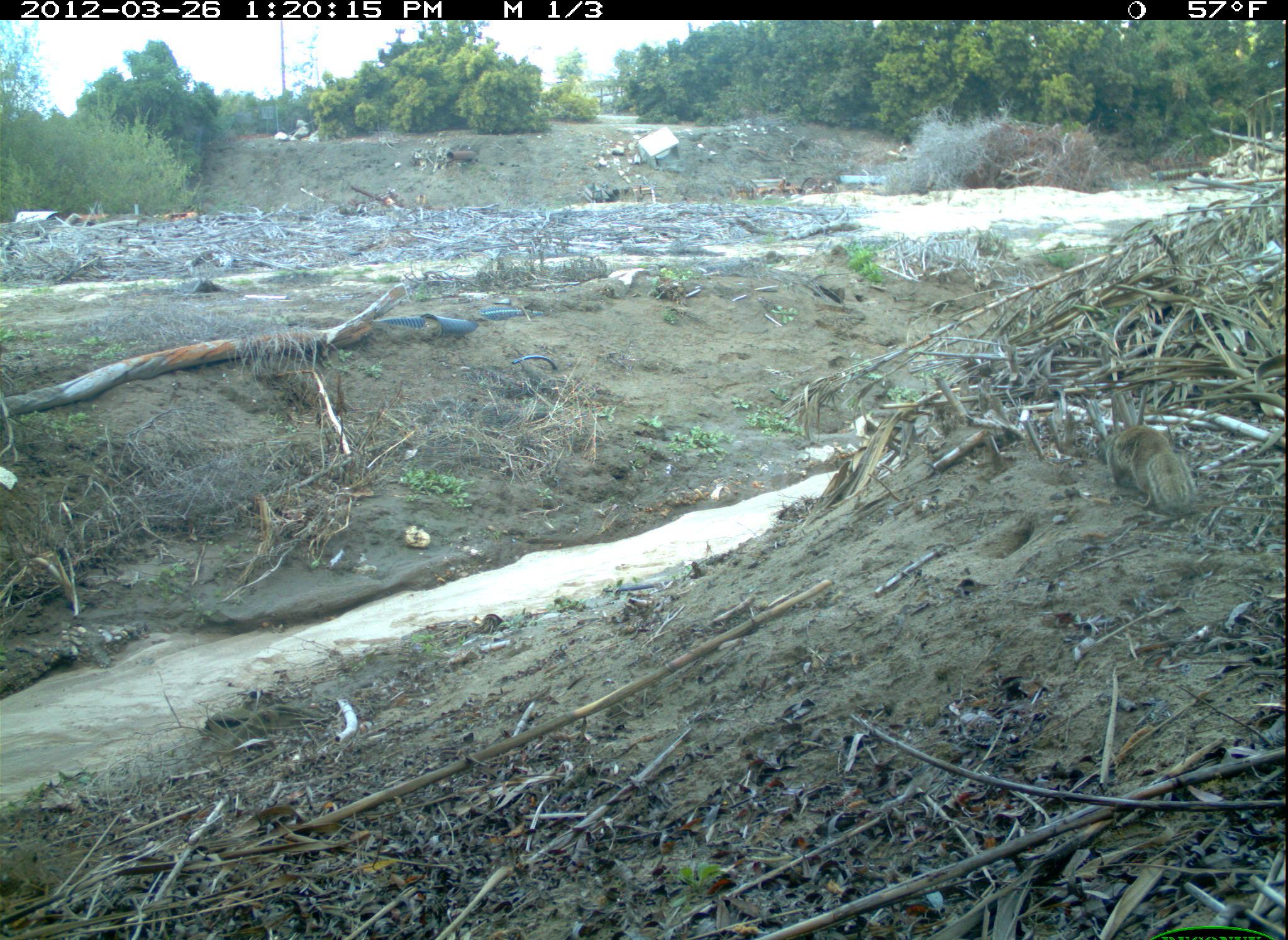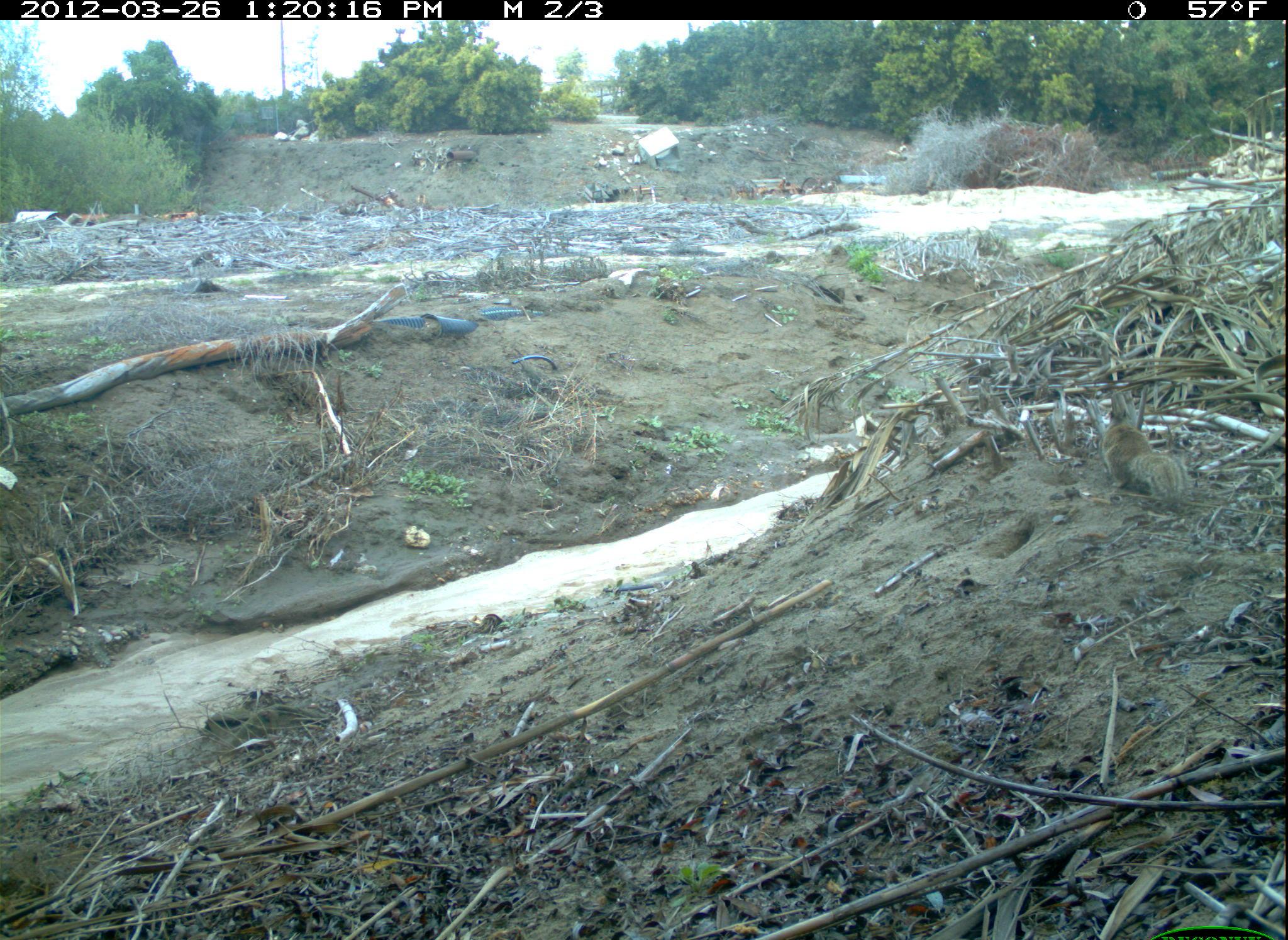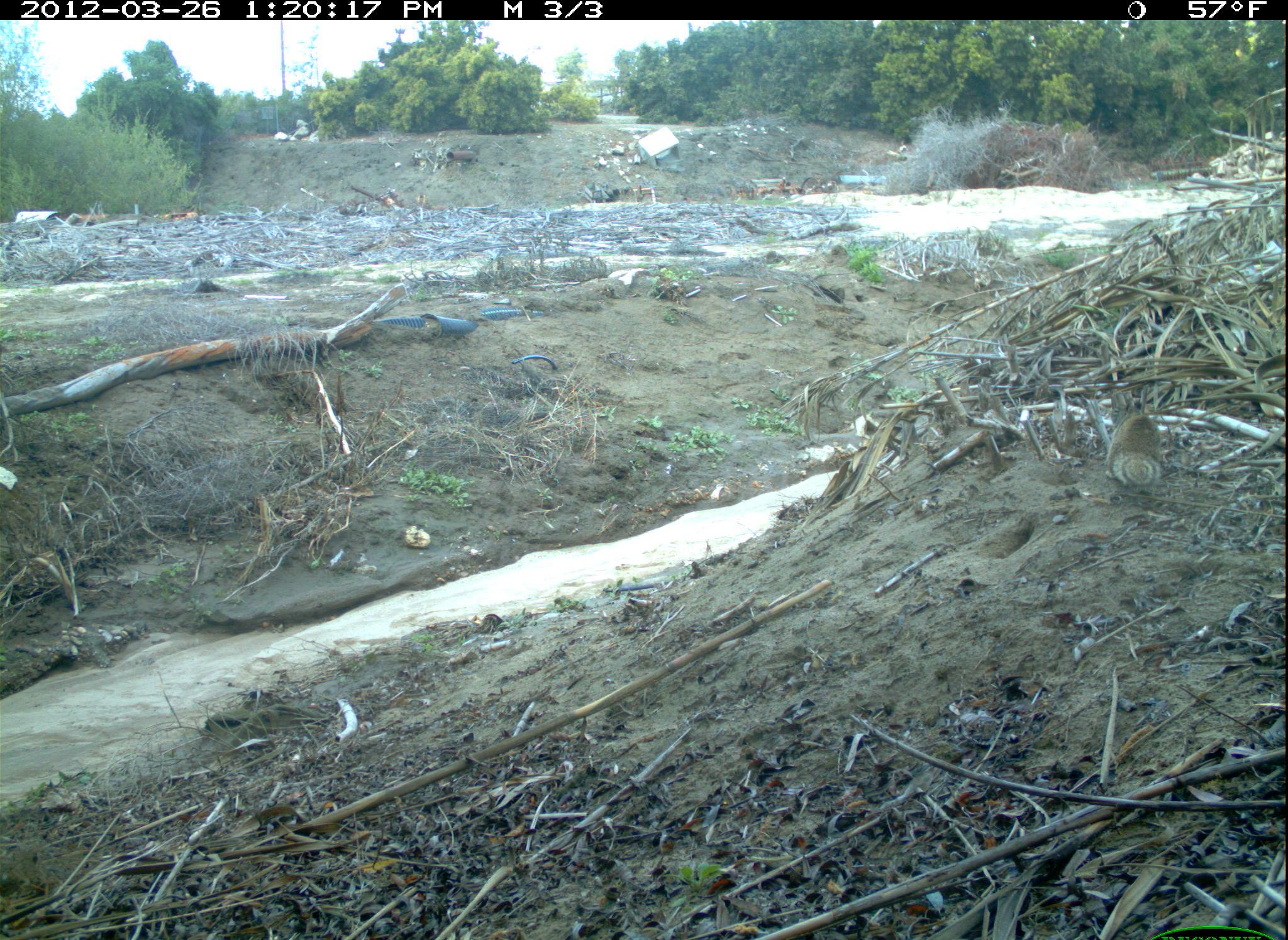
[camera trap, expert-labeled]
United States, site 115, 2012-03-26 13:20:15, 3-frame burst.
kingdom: Animalia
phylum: Chordata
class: Mammalia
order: Rodentia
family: Sciuridae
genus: Sciurus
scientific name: Sciurus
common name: squirrel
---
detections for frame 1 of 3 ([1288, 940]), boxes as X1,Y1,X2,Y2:
squirrel: 1100,419,1208,520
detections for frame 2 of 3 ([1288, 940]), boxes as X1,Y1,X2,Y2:
squirrel: 1087,385,1196,538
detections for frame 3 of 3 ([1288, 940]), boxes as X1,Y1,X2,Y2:
squirrel: 1092,375,1169,501